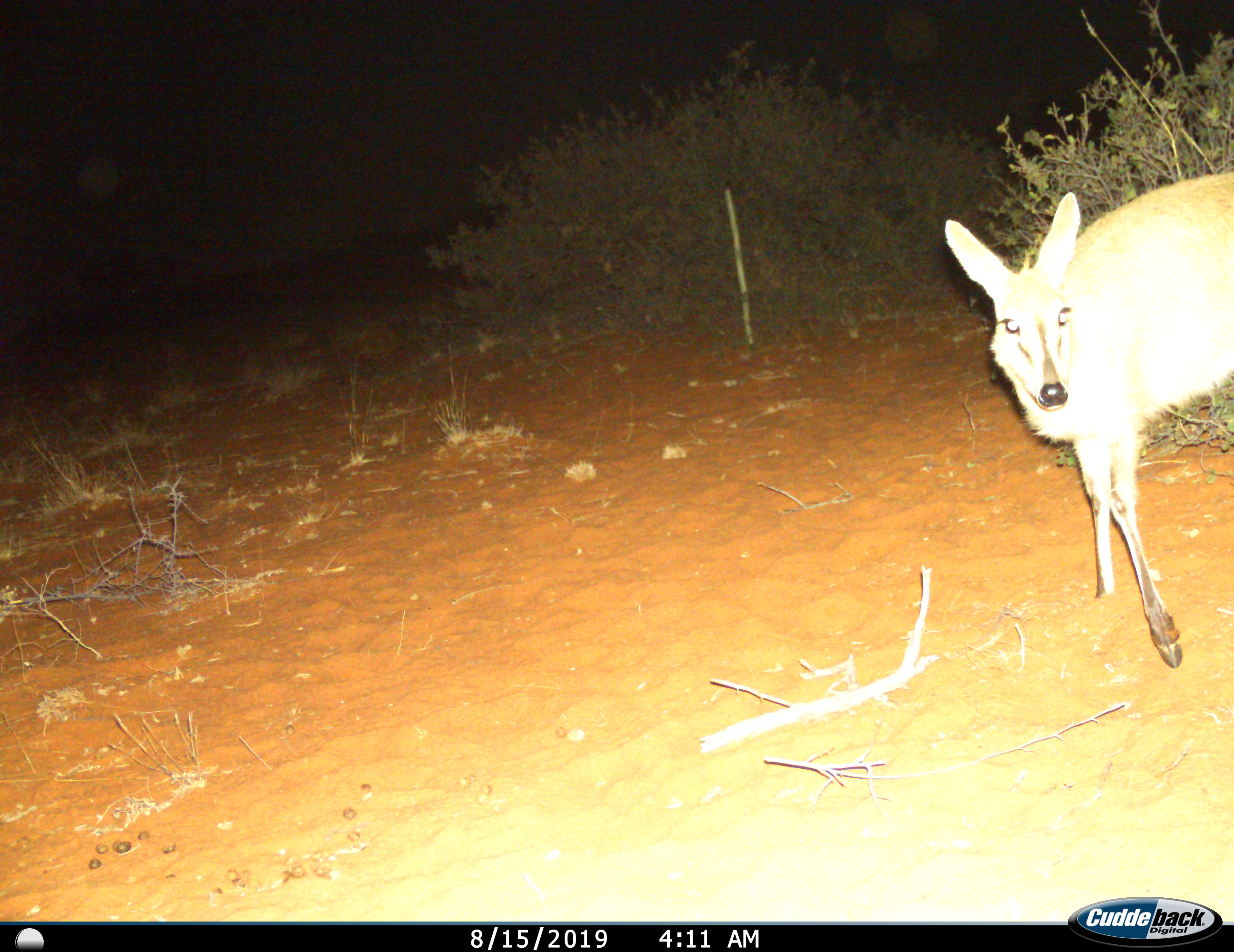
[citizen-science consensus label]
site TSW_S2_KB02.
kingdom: Animalia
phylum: Chordata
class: Mammalia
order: Artiodactyla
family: Bovidae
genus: Sylvicapra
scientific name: Sylvicapra grimmia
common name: common duiker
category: duikercommongrey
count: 1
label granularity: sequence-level